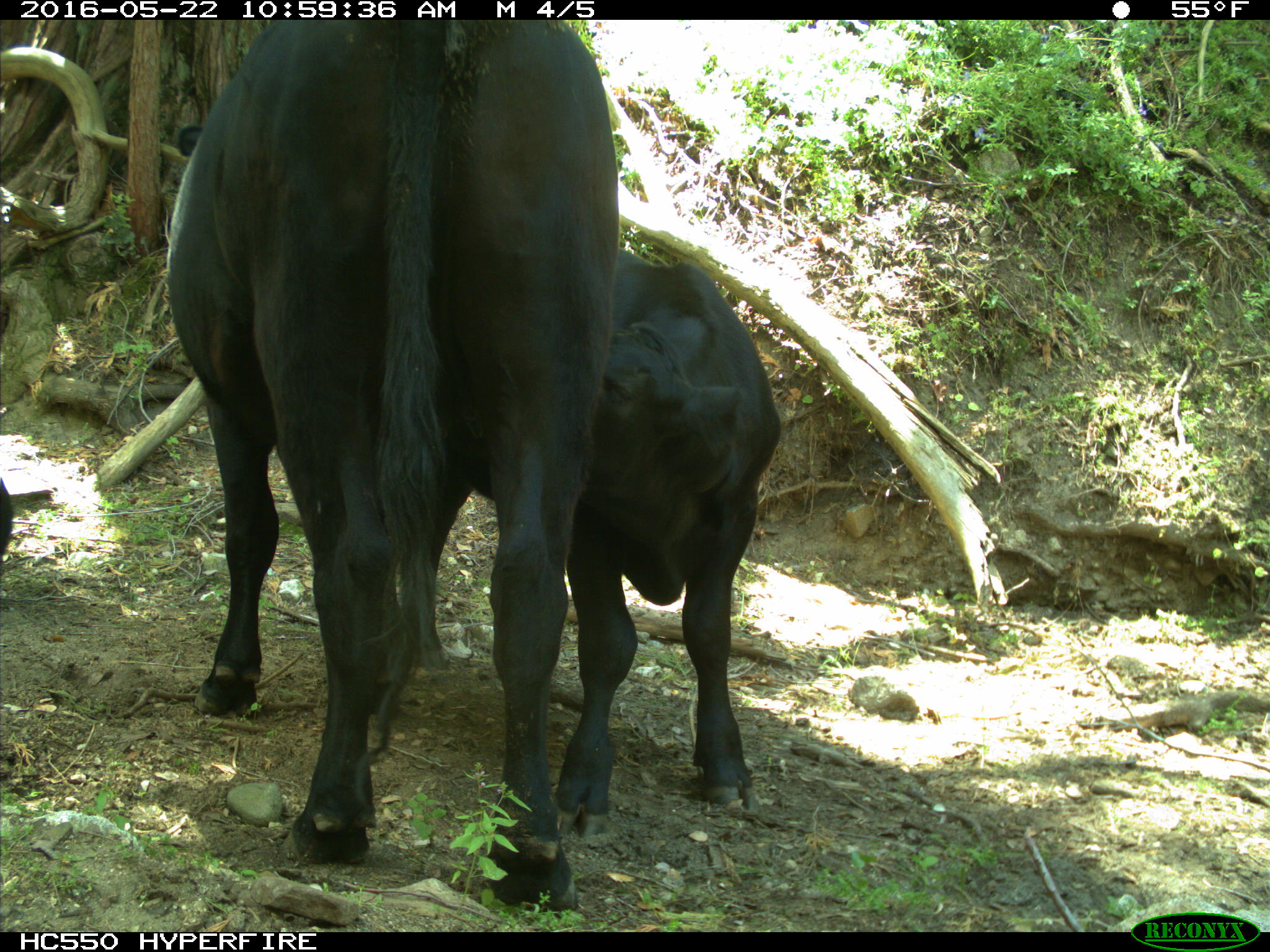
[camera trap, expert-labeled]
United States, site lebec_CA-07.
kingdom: Animalia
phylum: Chordata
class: Mammalia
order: Artiodactyla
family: Bovidae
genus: Bos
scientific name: Bos taurus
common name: domestic cow